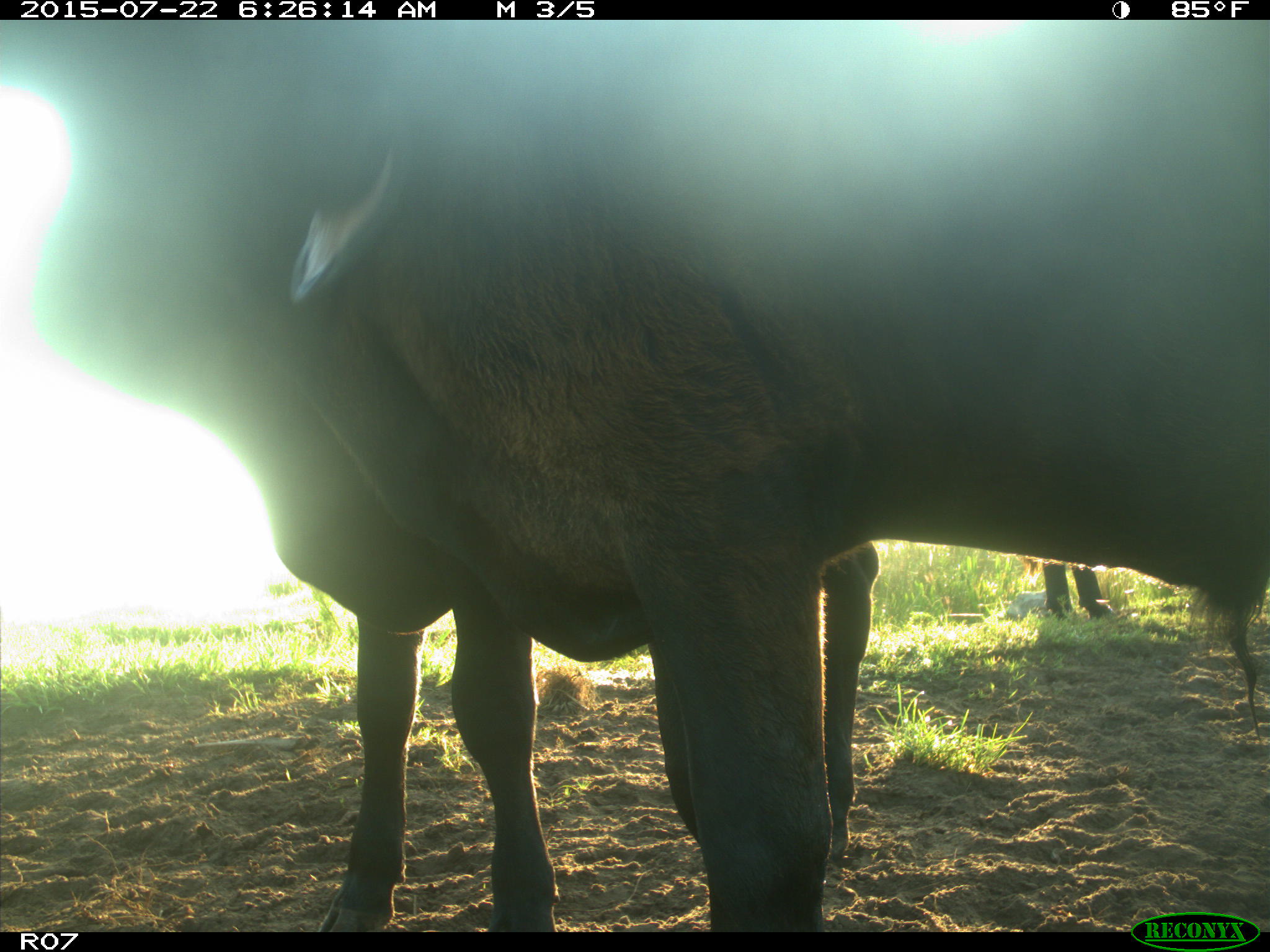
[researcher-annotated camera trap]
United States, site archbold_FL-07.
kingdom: Animalia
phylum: Chordata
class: Mammalia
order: Artiodactyla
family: Bovidae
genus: Bos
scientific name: Bos taurus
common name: domestic cow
Bos taurus (domestic cow).